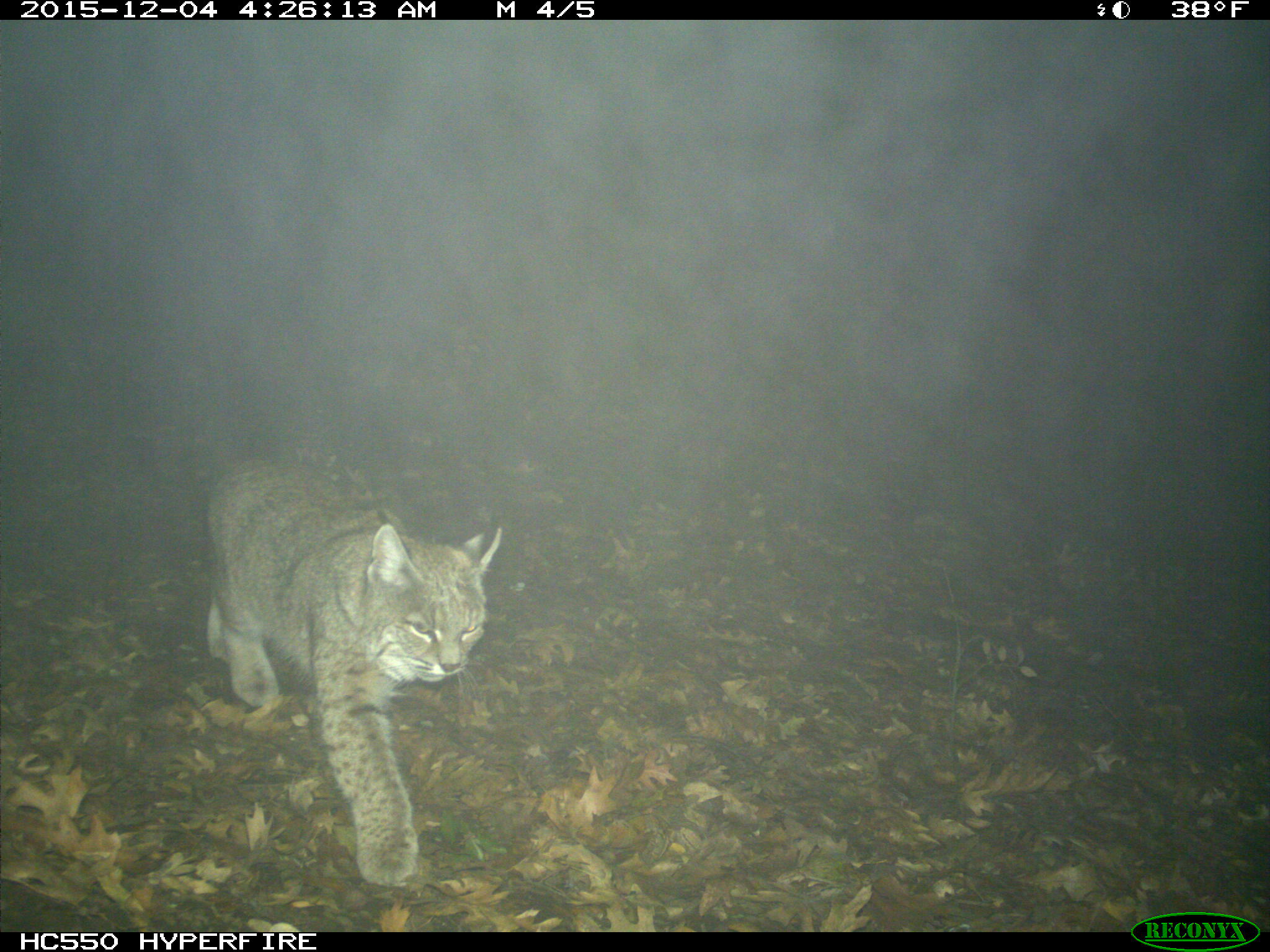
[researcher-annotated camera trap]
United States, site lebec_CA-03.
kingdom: Animalia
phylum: Chordata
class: Mammalia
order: Carnivora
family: Felidae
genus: Lynx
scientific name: Lynx rufus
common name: bobcat